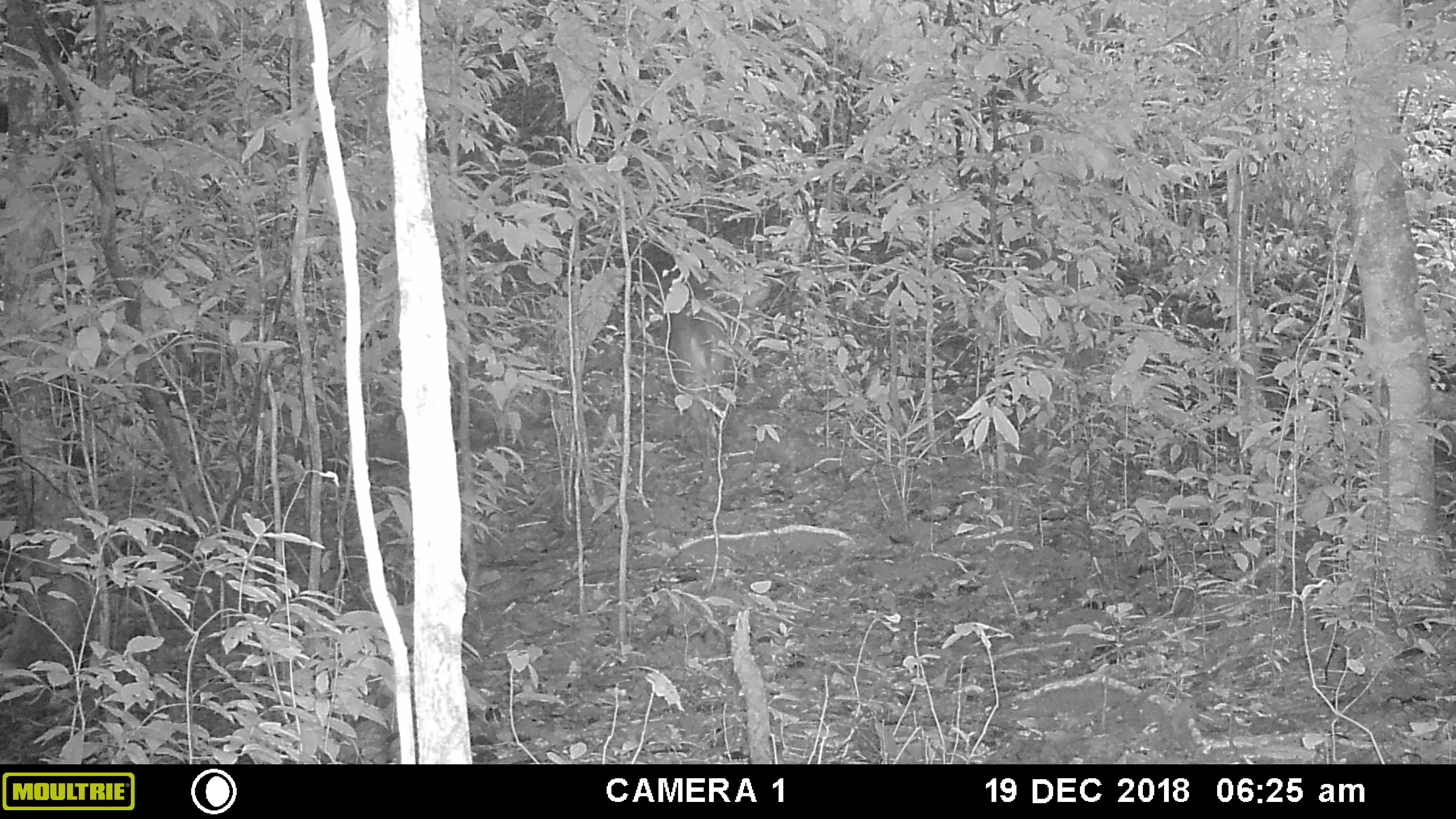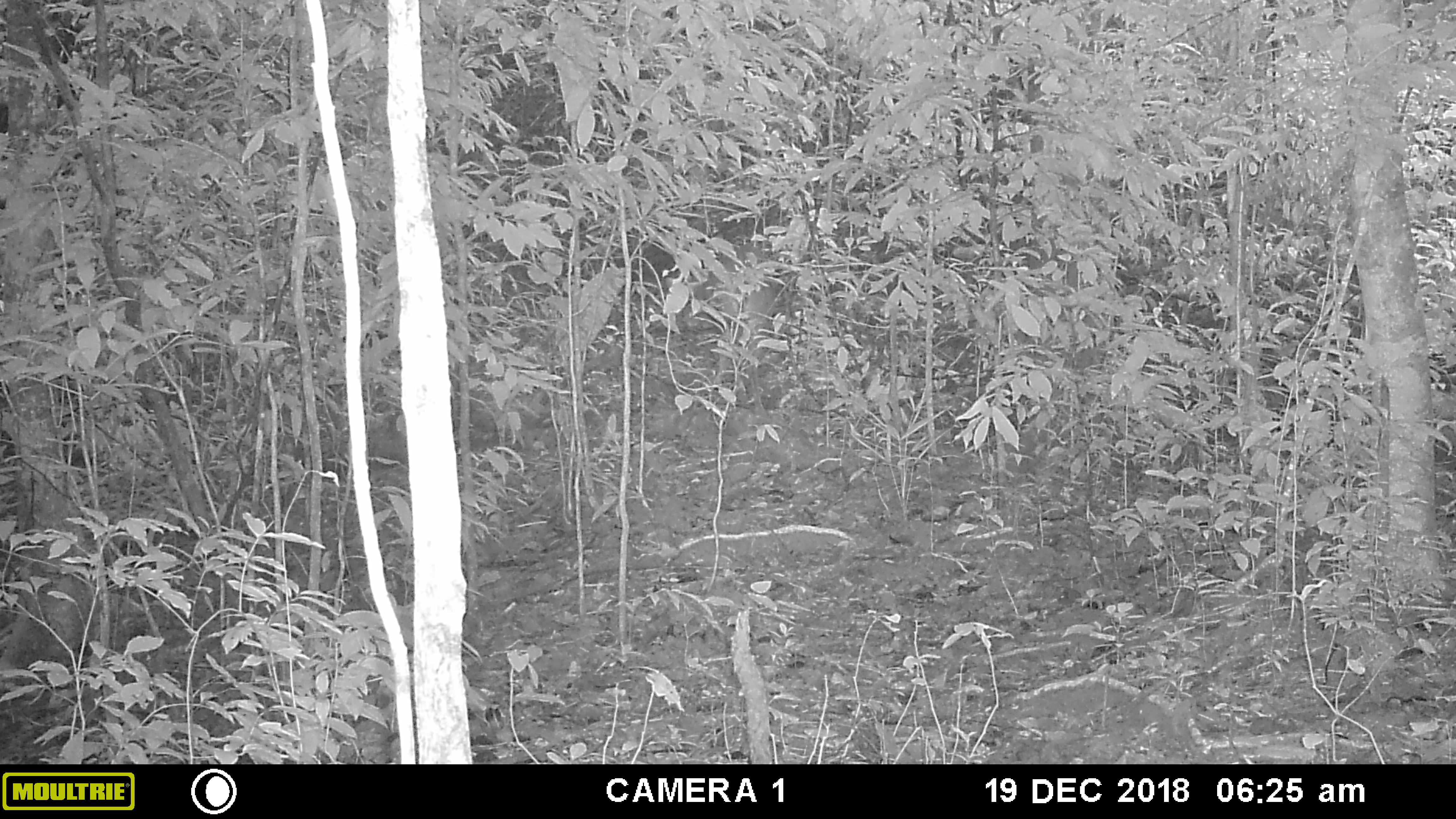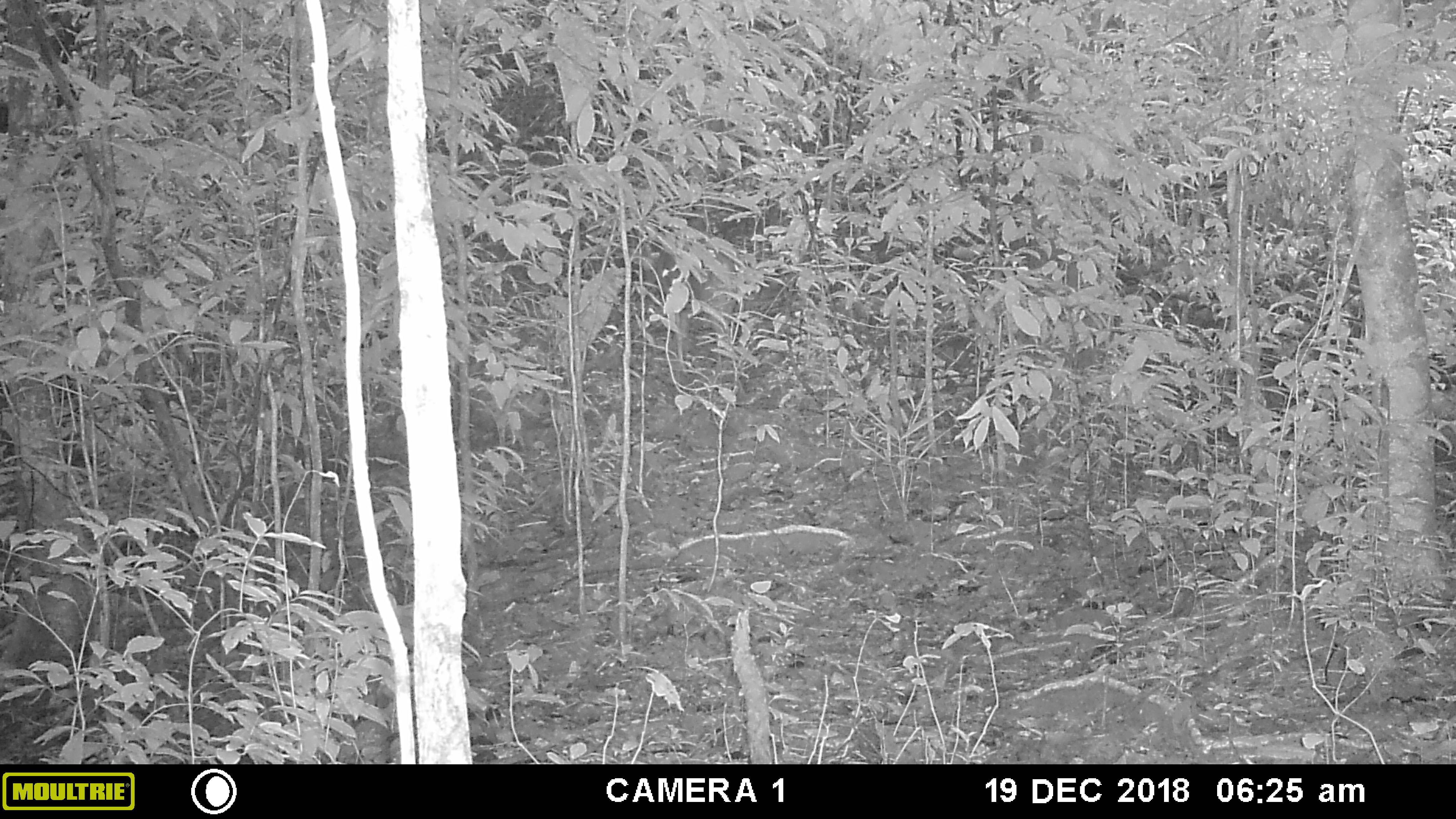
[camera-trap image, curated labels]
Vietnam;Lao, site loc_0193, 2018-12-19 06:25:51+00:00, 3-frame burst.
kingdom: Animalia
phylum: Chordata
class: Mammalia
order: Artiodactyla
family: Cervidae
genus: Muntiacus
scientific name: Muntiacus vuquangensis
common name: large-antlered muntjac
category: large antlered muntjac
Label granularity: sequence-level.